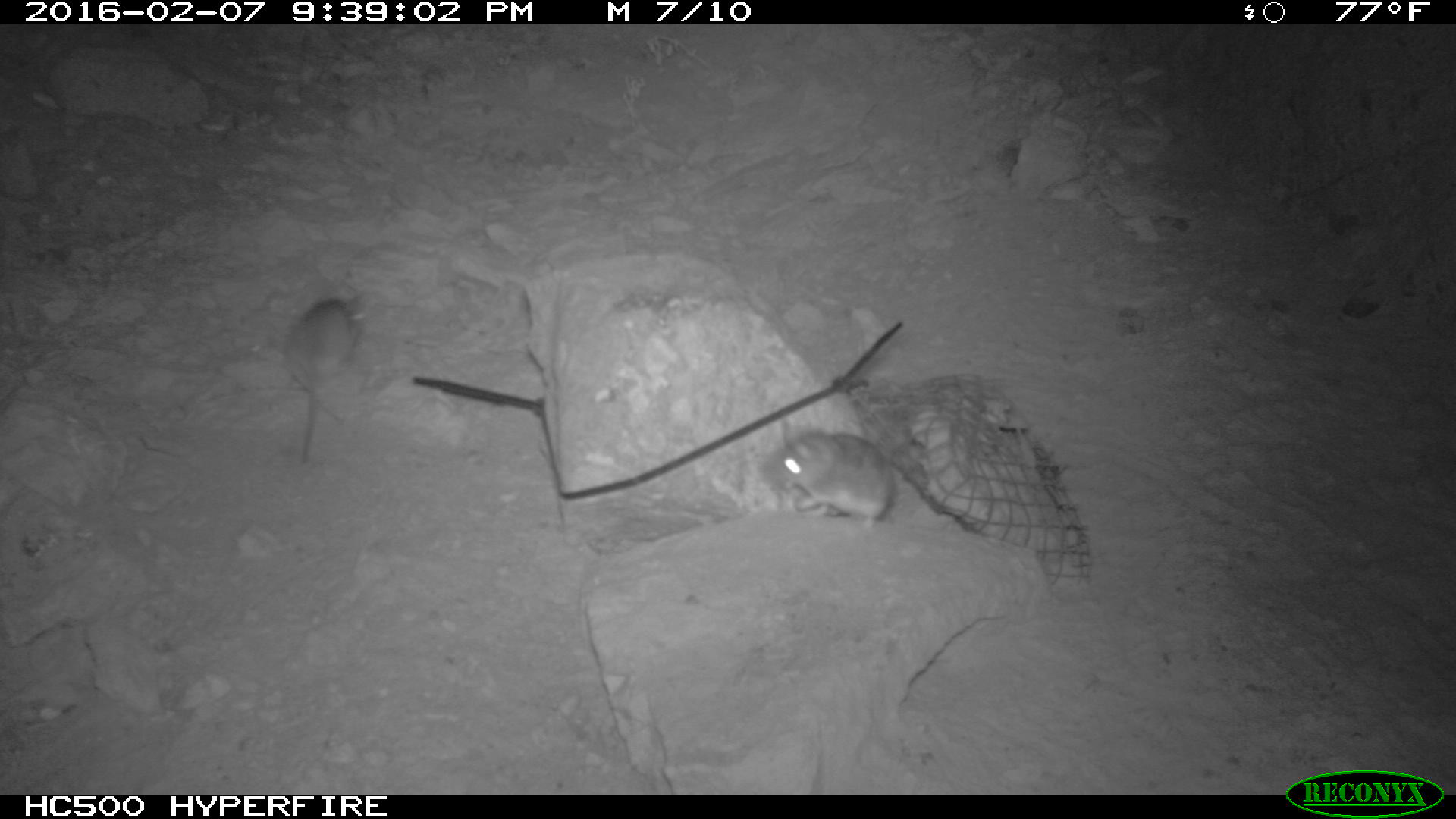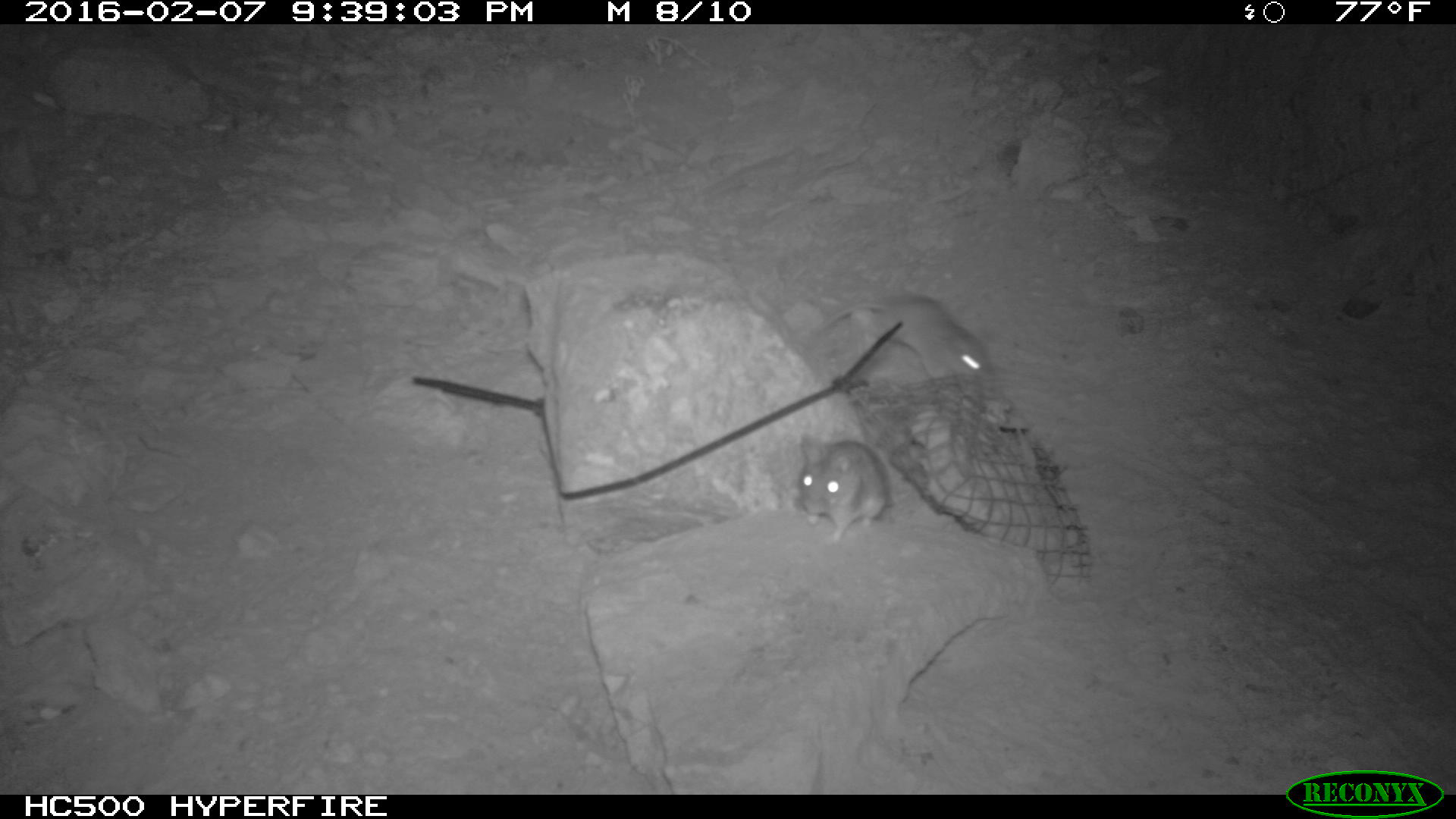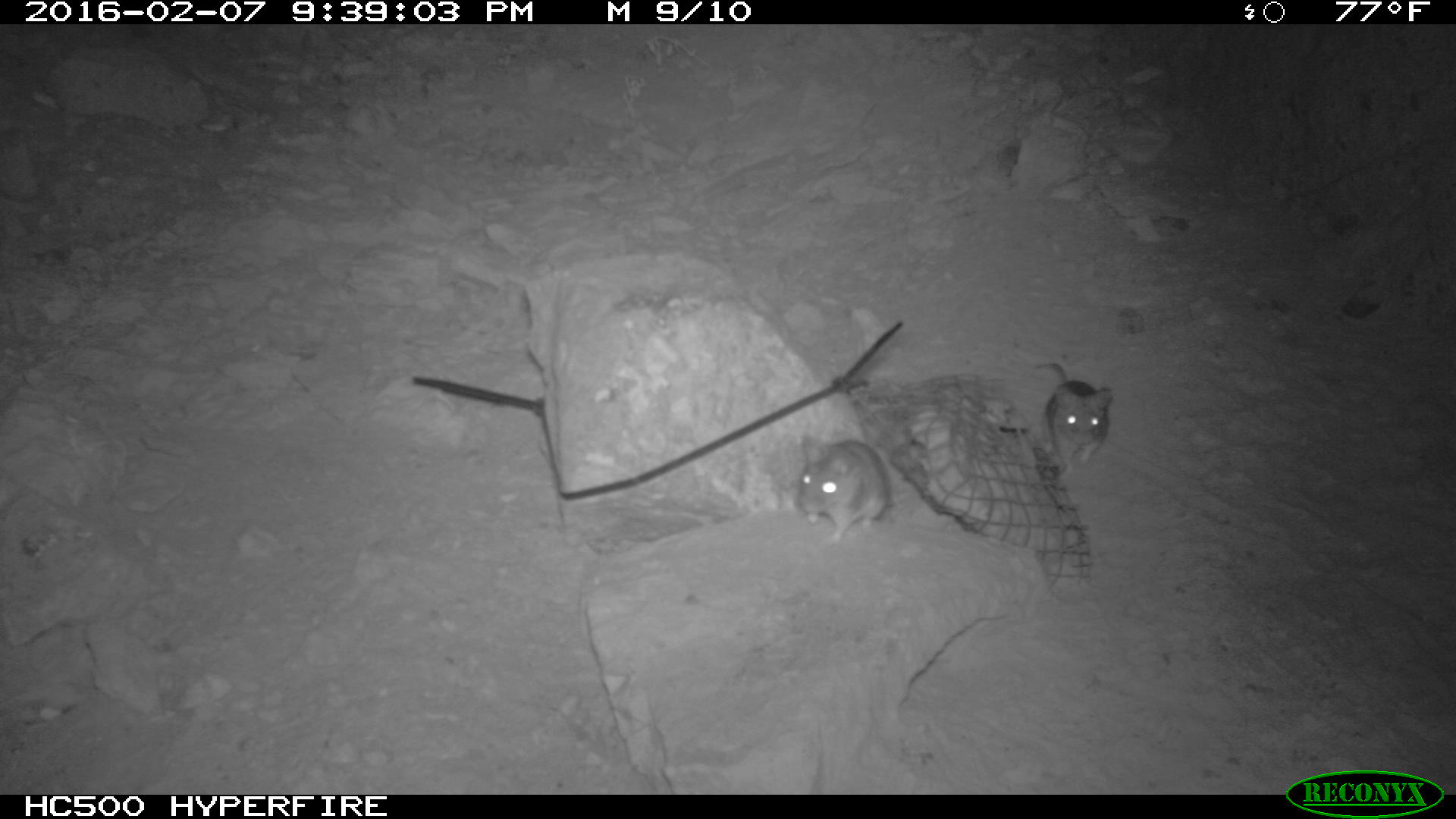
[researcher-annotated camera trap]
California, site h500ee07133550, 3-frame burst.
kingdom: Animalia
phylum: Chordata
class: Mammalia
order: Rodentia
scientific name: Rodentia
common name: rodent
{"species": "rodent (Rodentia)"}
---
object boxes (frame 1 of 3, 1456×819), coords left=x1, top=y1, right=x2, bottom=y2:
rodent: left=758, top=428, right=893, bottom=531; left=286, top=293, right=366, bottom=464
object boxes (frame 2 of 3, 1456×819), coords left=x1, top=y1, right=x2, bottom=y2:
rodent: left=815, top=293, right=992, bottom=378; left=792, top=433, right=893, bottom=548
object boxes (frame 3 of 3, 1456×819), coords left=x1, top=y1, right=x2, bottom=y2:
rodent: left=795, top=440, right=893, bottom=548; left=1032, top=359, right=1114, bottom=482